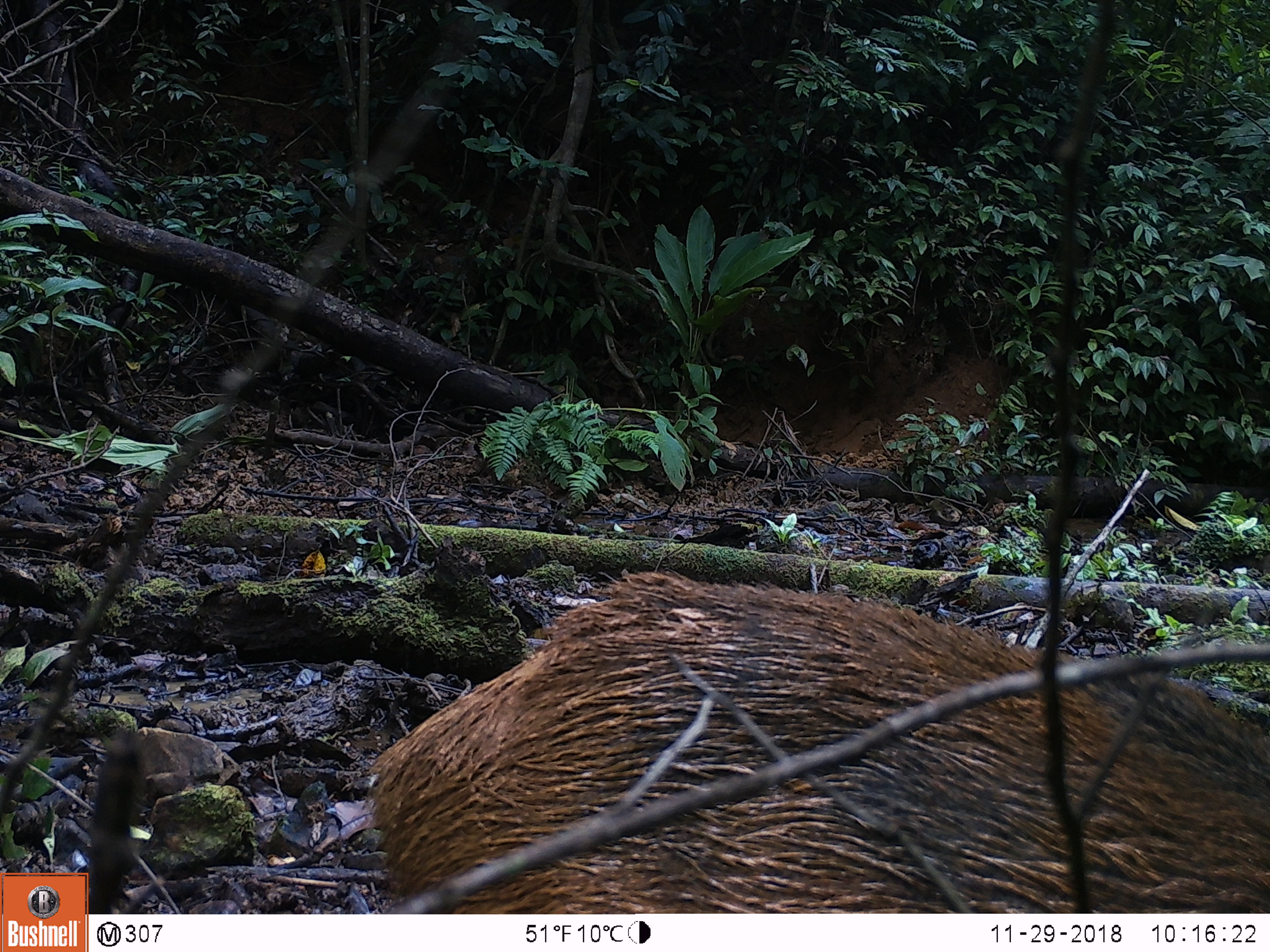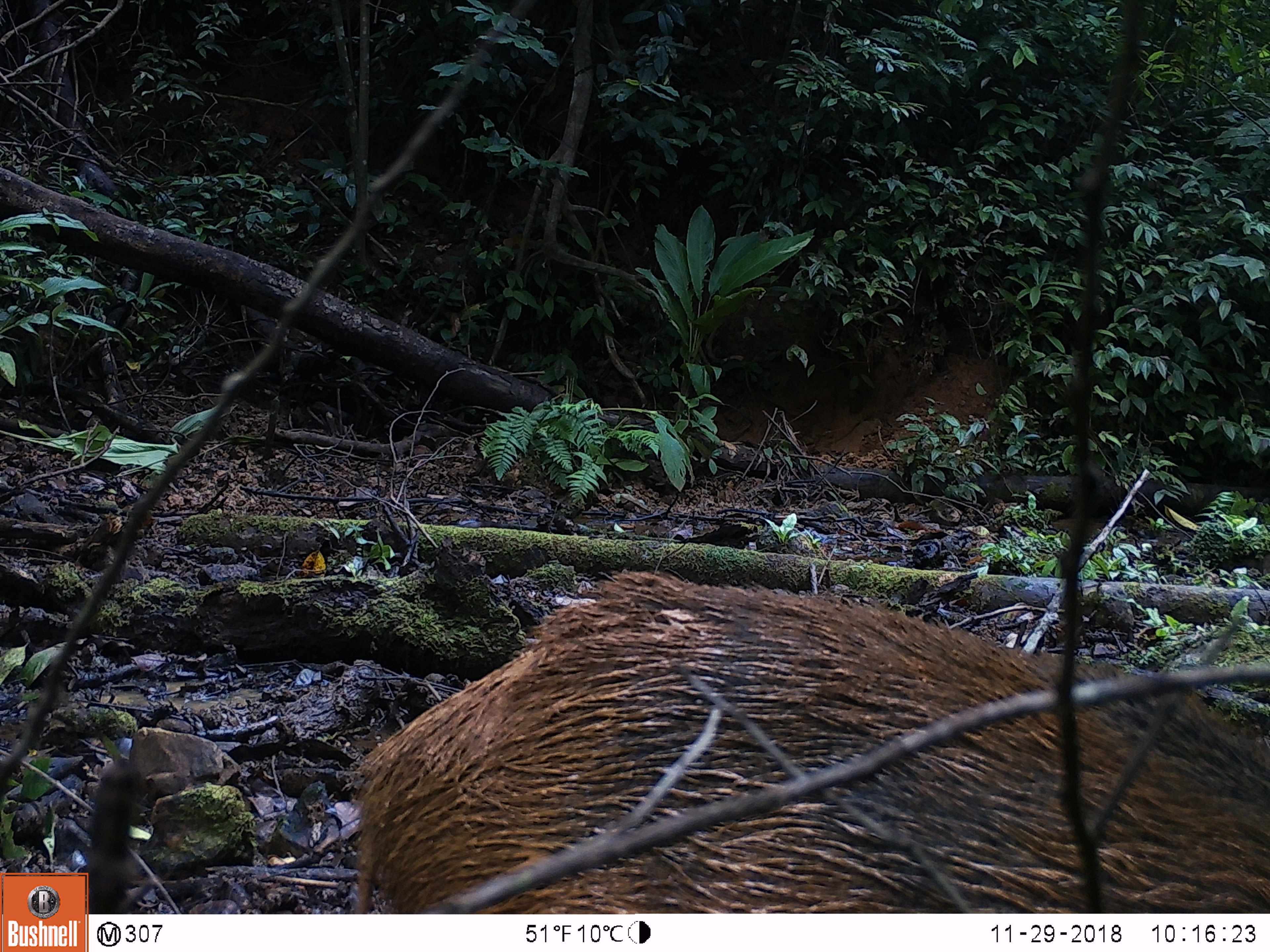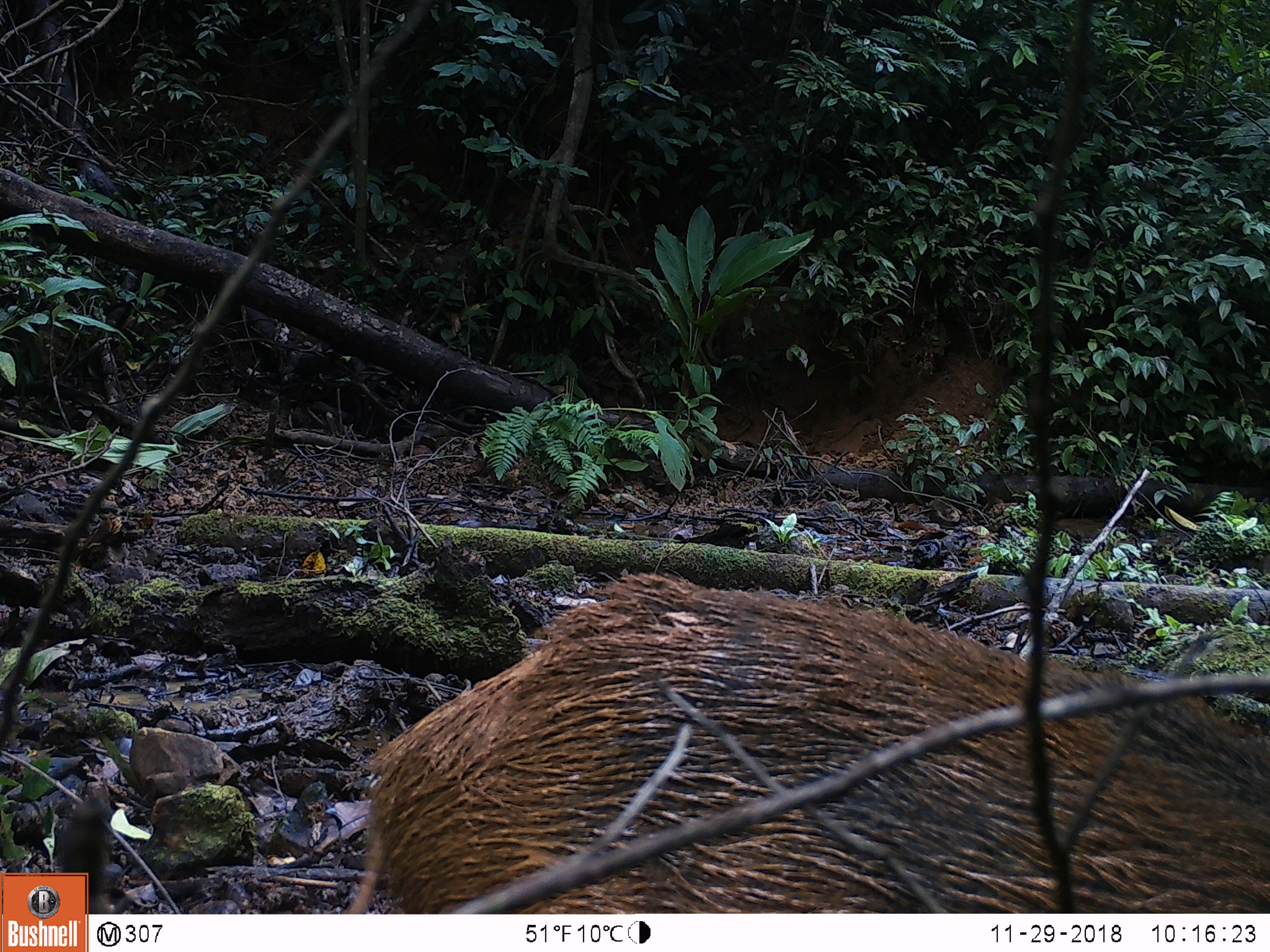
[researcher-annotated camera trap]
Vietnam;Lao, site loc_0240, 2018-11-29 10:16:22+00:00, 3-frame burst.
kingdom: Animalia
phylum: Chordata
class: Mammalia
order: Artiodactyla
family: Suidae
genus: Sus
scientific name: Sus scrofa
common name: eurasian wild pig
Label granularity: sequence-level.